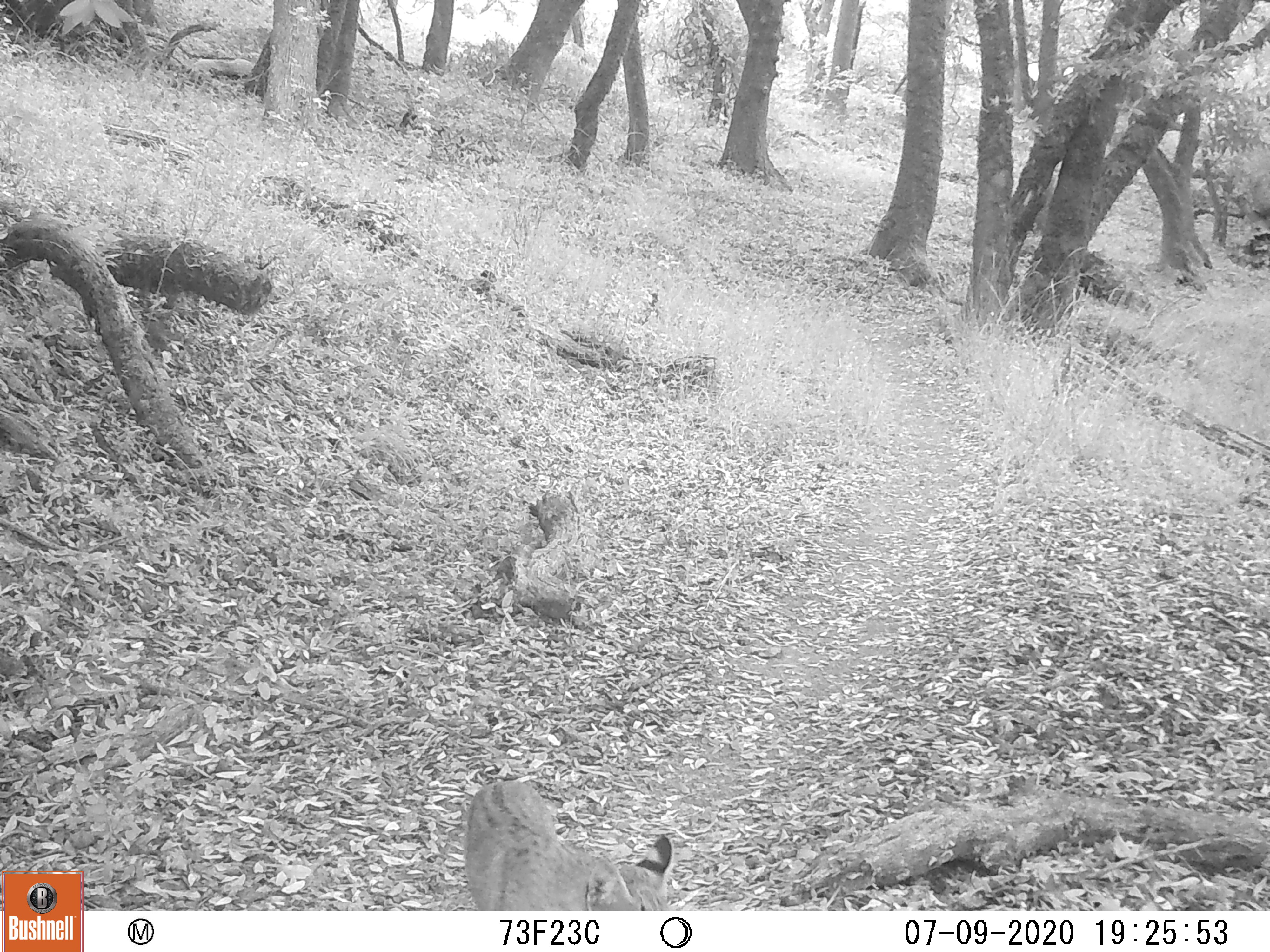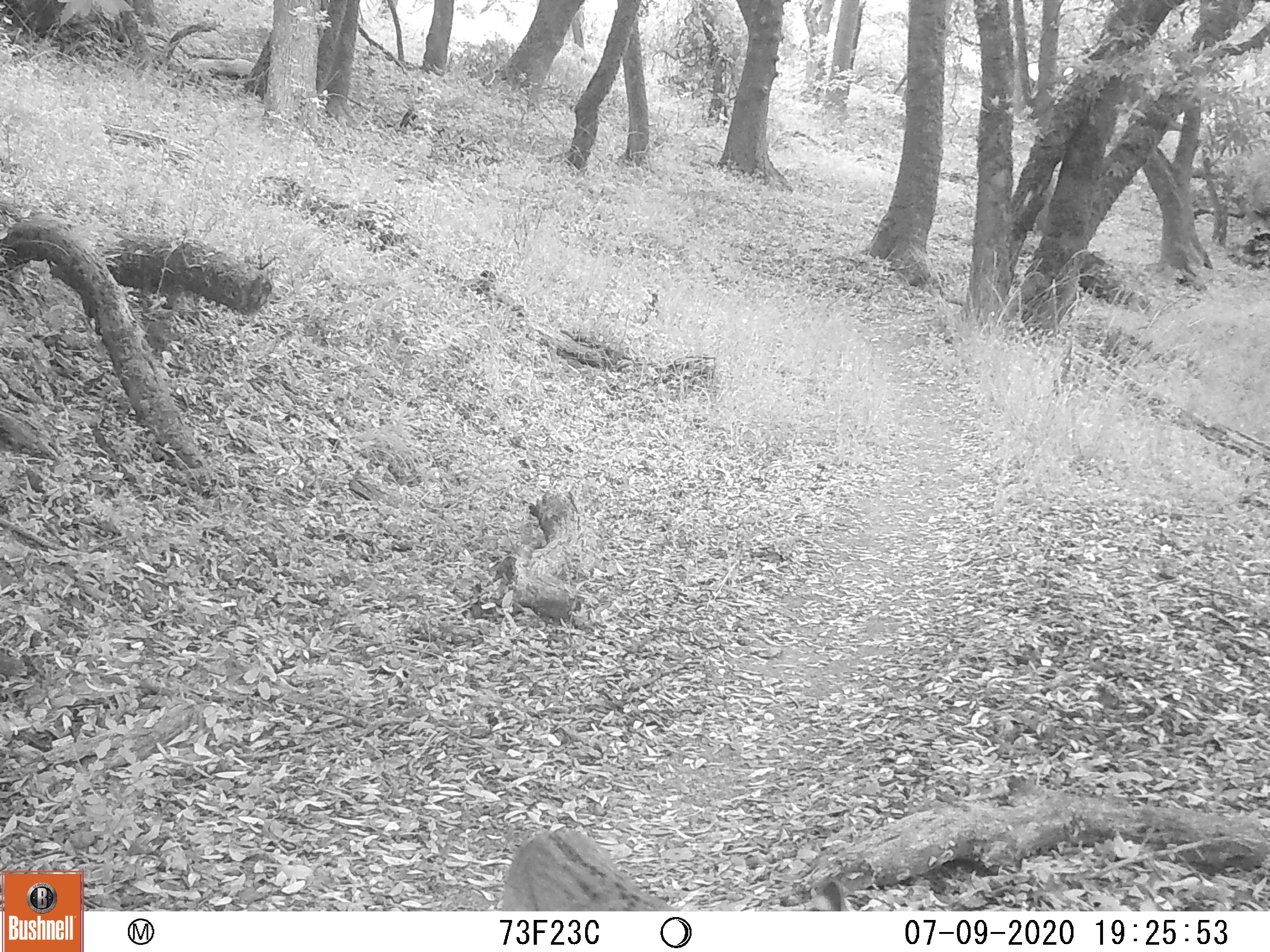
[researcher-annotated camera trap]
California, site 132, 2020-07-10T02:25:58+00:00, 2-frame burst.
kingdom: Animalia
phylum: Chordata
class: Mammalia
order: Carnivora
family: Felidae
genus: Lynx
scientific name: Lynx rufus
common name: bobcat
Bobcat (Lynx rufus).